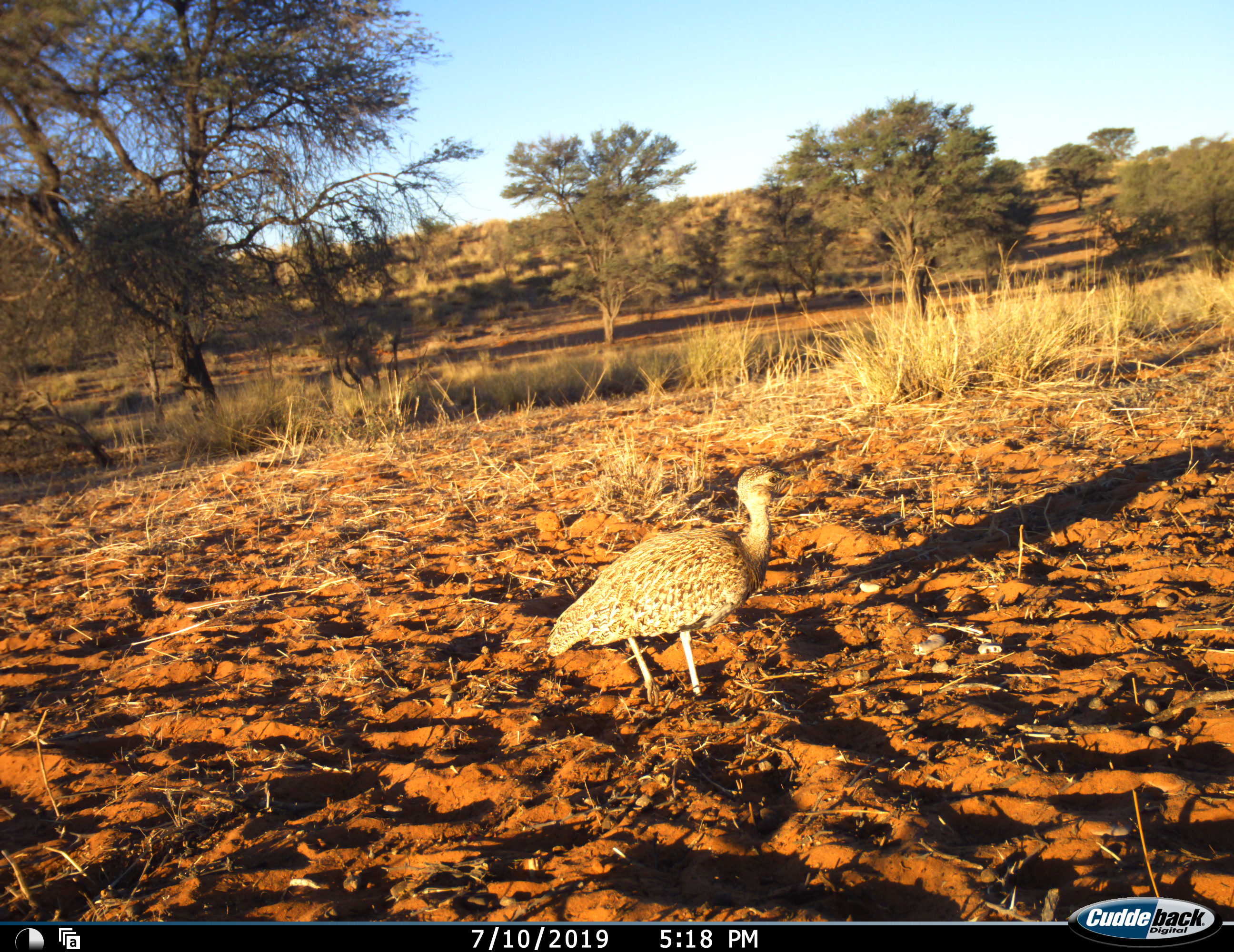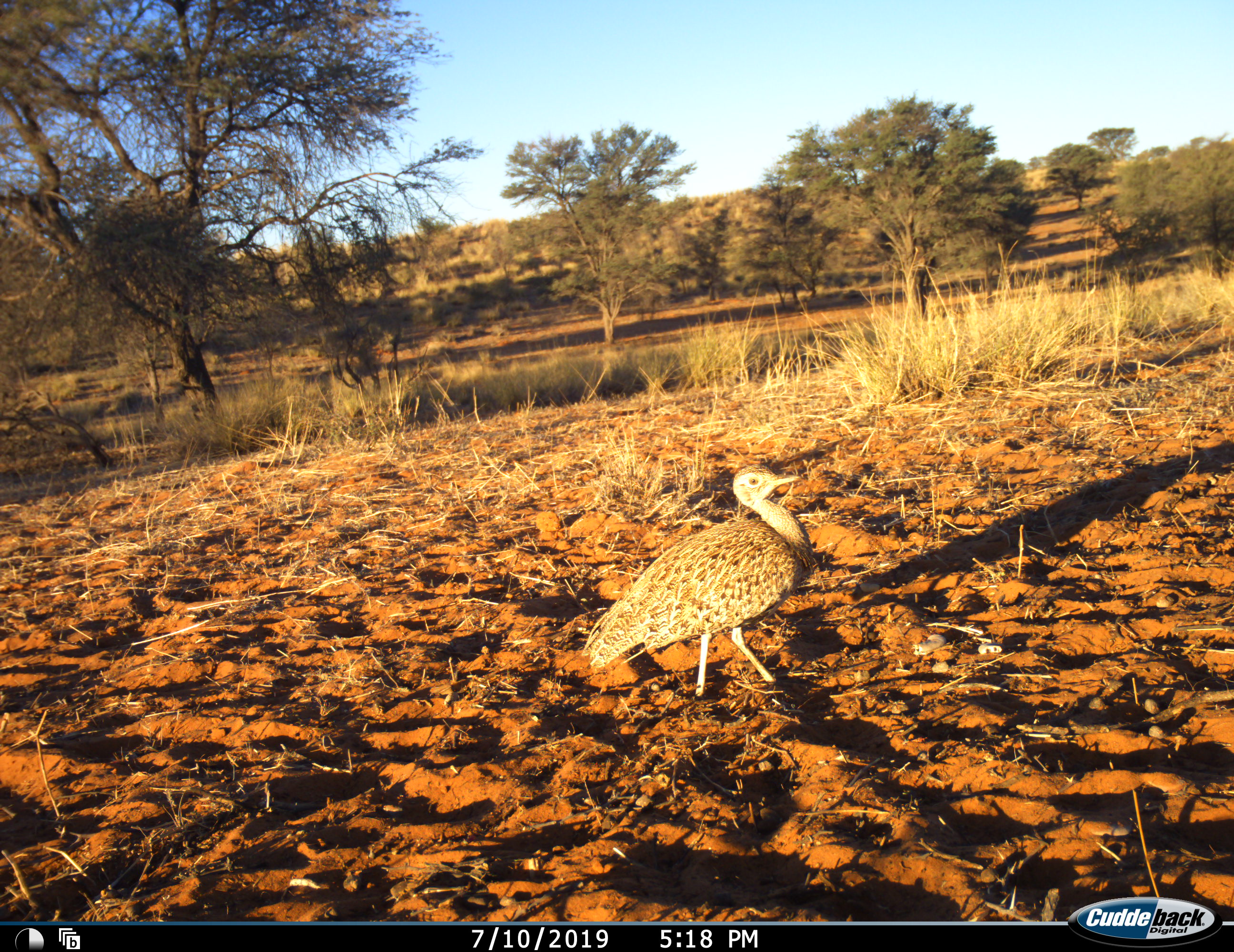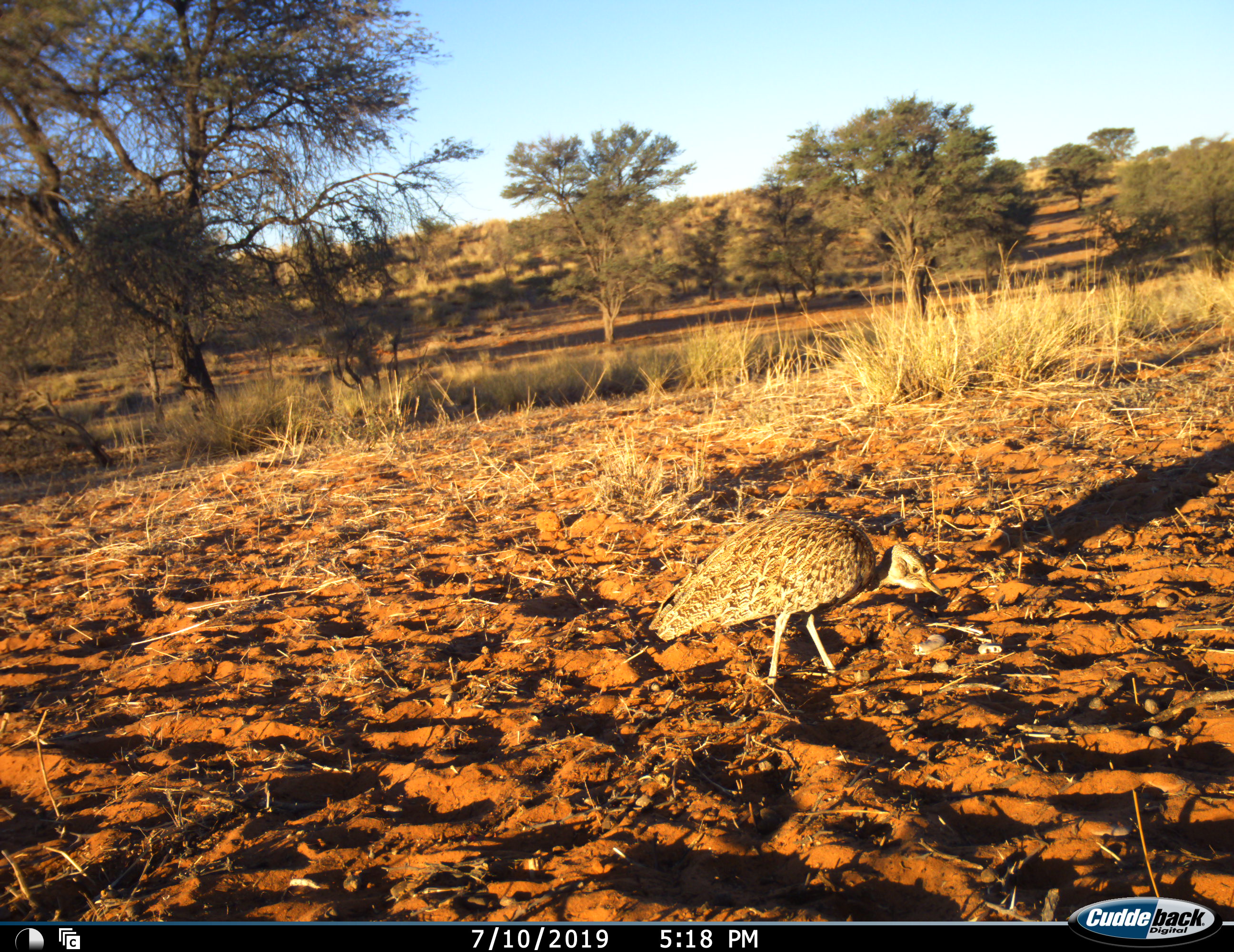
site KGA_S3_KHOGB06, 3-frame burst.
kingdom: Animalia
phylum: Chordata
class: Aves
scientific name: Aves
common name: bird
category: birdother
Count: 1.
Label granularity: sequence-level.